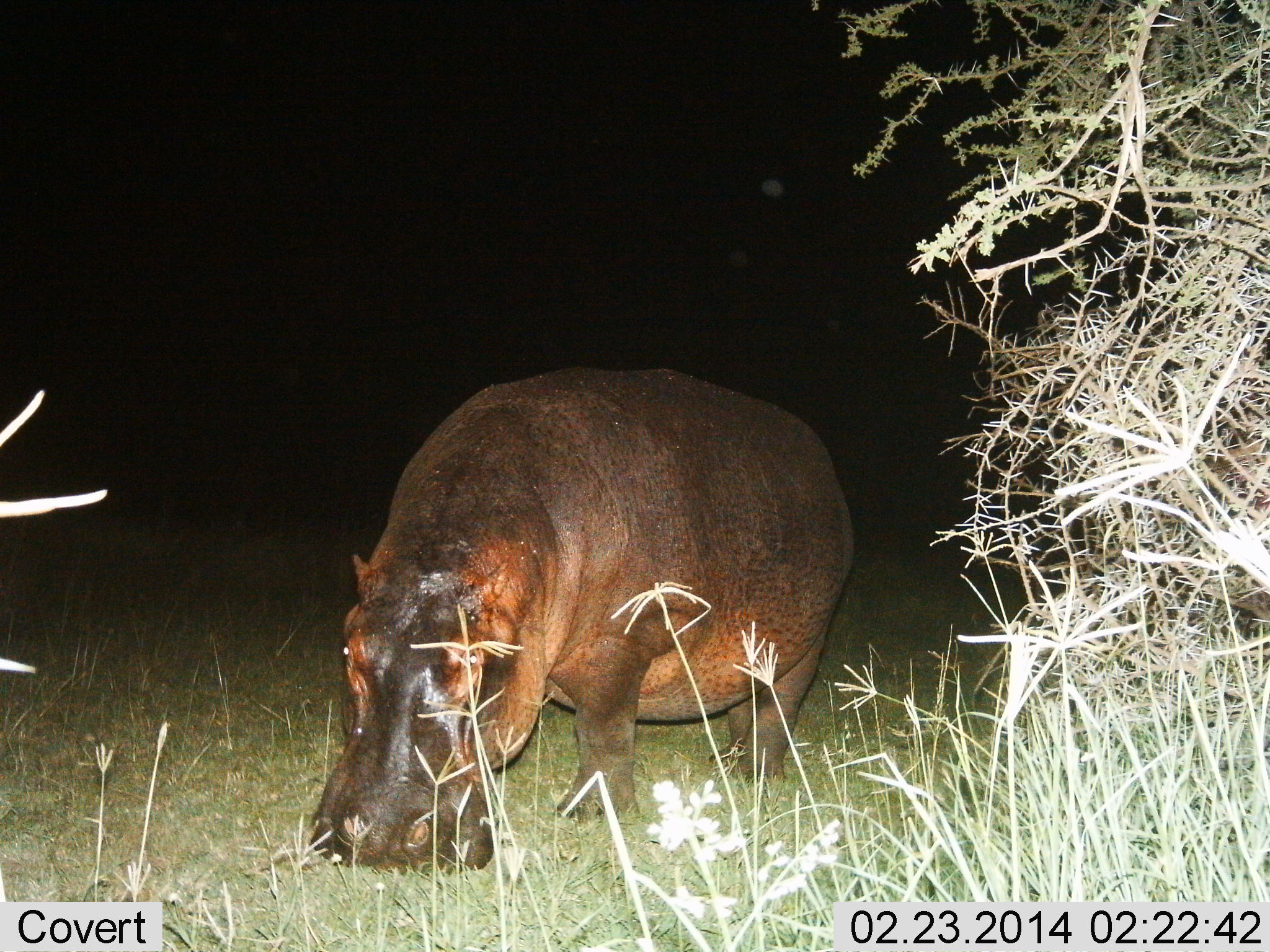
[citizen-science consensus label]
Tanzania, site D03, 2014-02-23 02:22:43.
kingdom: Animalia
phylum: Chordata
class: Mammalia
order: Artiodactyla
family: Hippopotamidae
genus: Hippopotamus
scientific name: Hippopotamus amphibius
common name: hippopotamus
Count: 1.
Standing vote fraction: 40%.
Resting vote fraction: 0%.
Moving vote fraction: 0%.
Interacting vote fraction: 0%.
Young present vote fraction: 0%.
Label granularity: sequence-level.